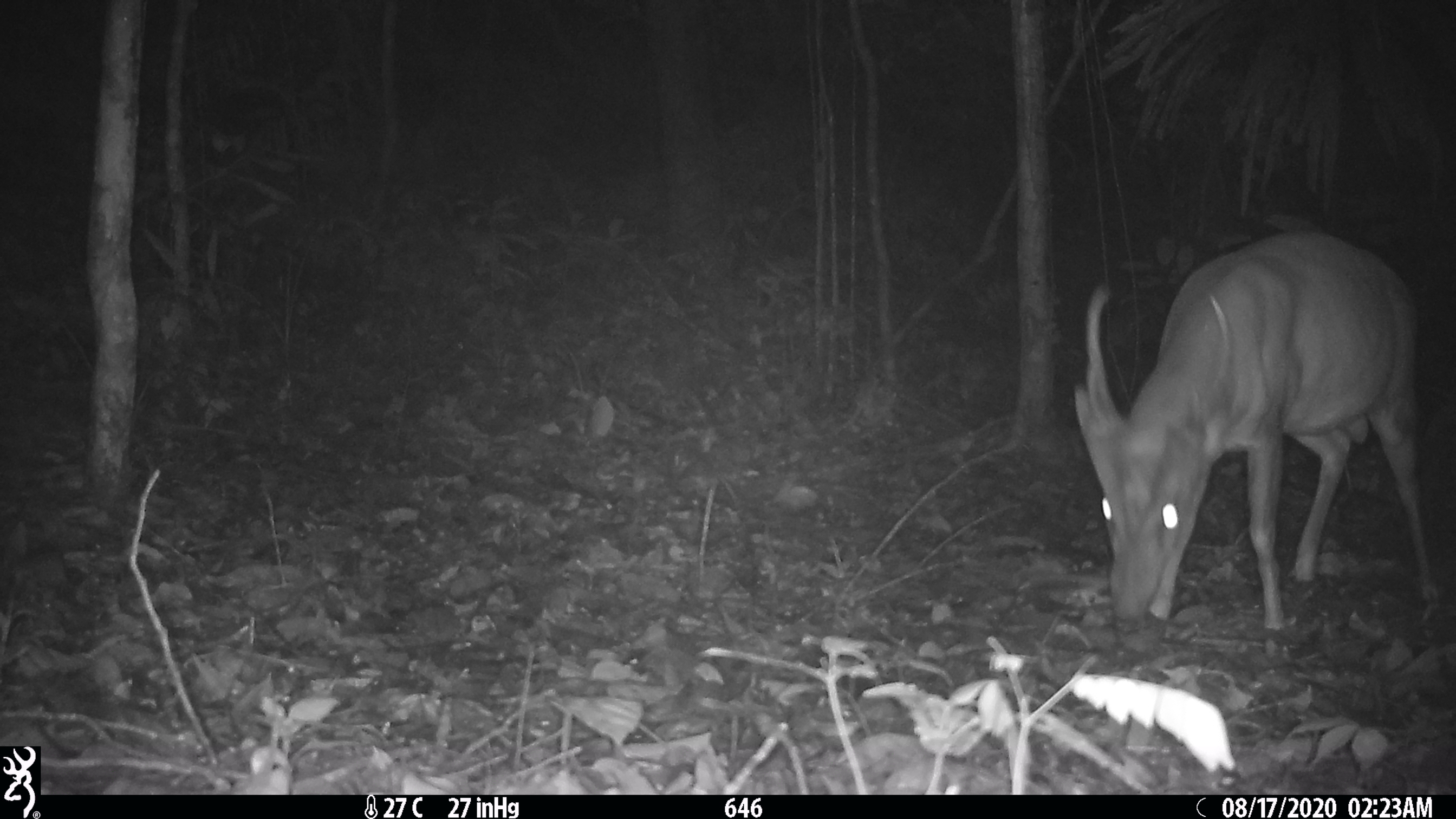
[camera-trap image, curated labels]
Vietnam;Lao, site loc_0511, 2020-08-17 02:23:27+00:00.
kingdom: Animalia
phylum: Chordata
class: Mammalia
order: Artiodactyla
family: Cervidae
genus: Muntiacus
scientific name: Muntiacus vuquangensis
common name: large-antlered muntjac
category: large antlered muntjac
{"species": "large antlered muntjac (large-antlered muntjac) (Muntiacus vuquangensis)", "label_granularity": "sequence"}